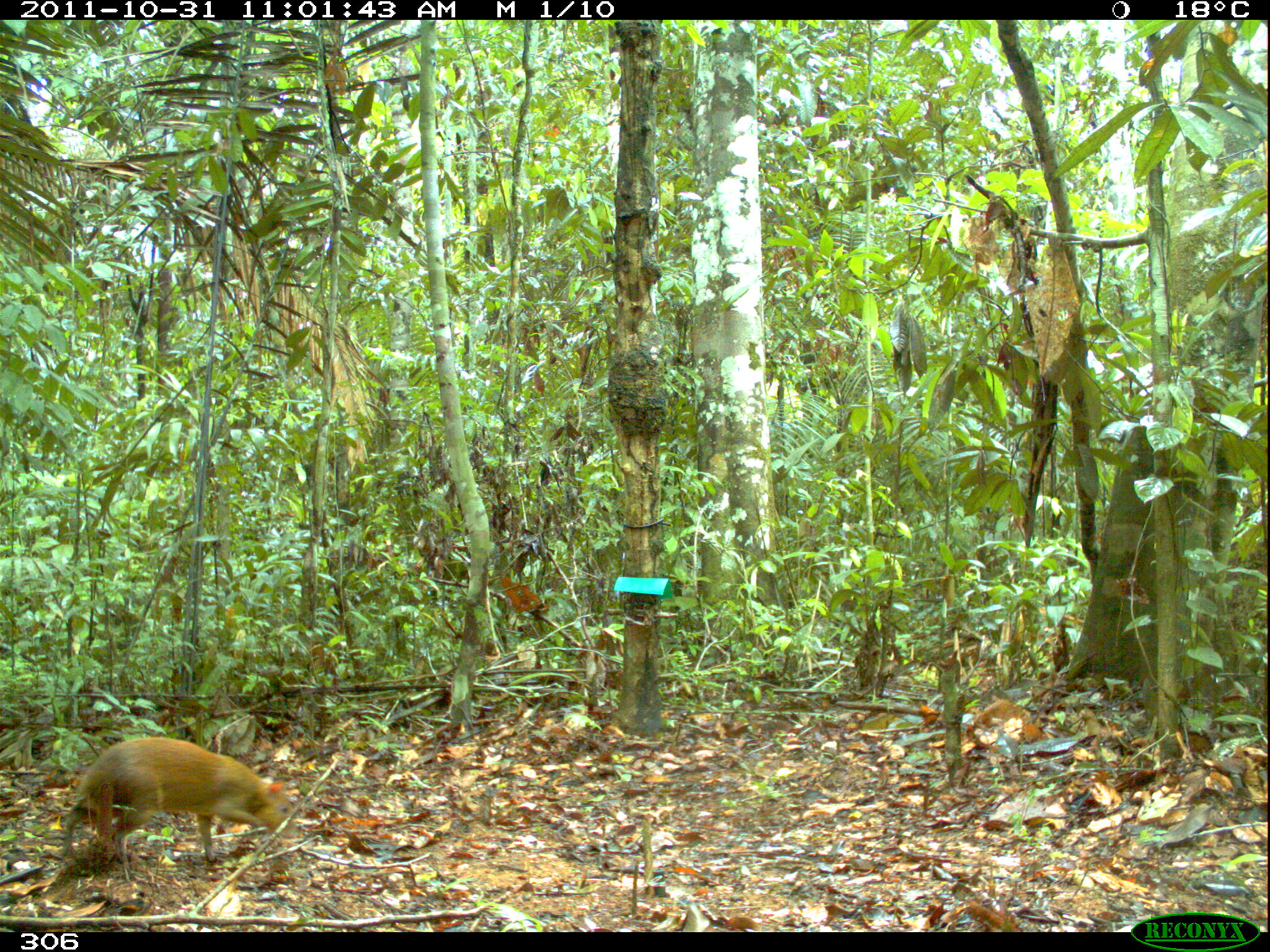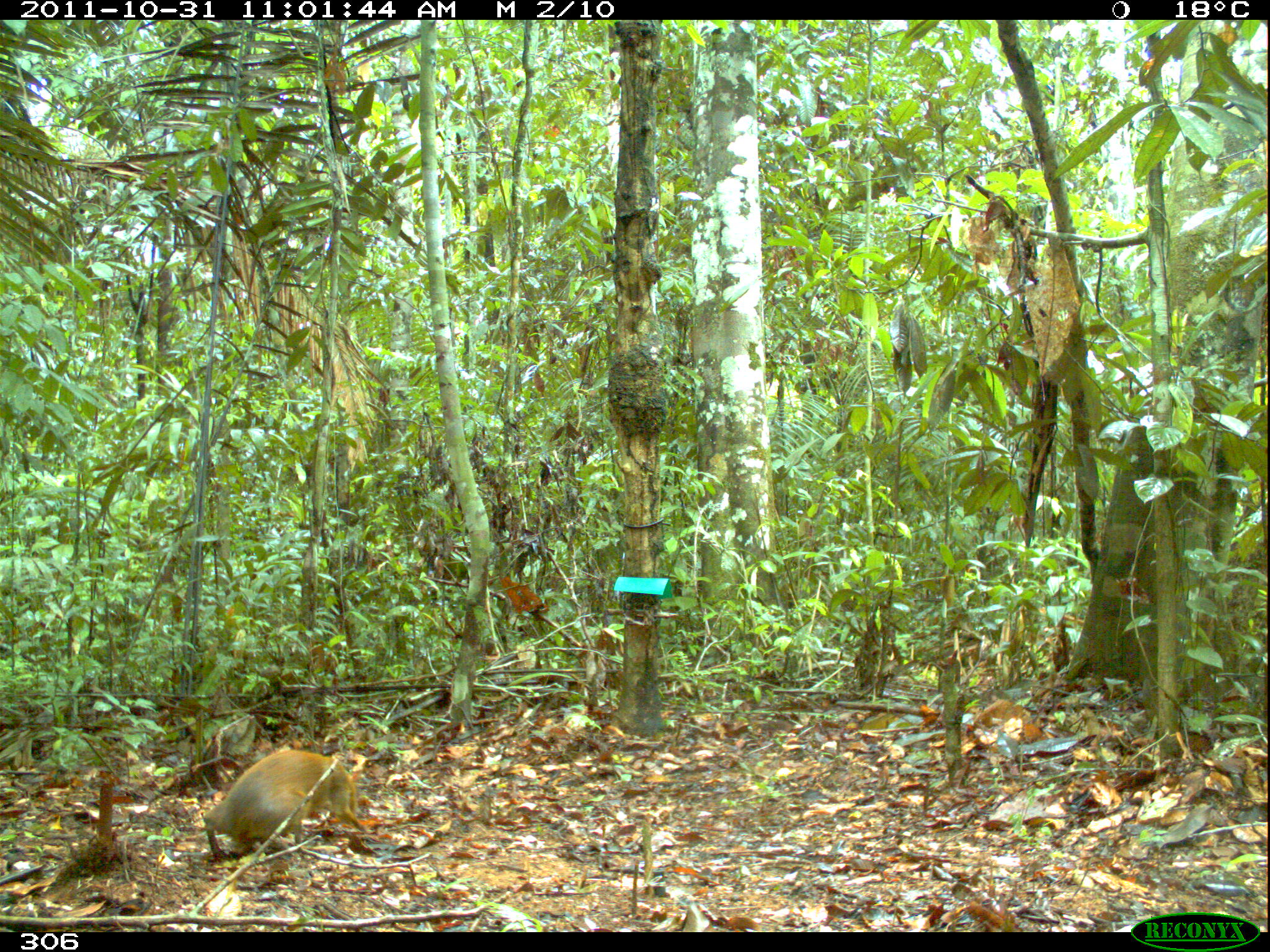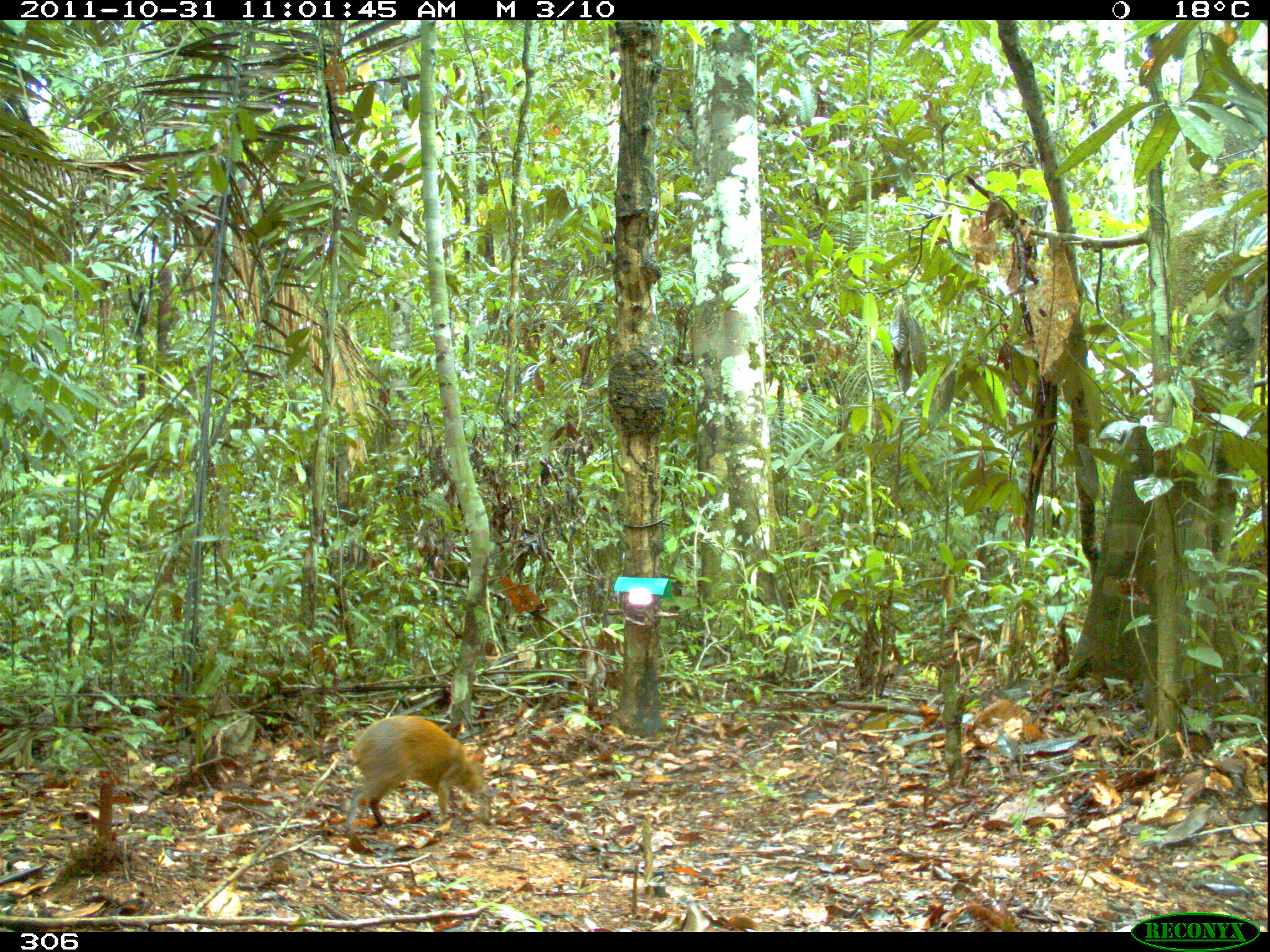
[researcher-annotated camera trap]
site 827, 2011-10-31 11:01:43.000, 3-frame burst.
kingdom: Animalia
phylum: Chordata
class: Mammalia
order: Rodentia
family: Dasyproctidae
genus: Dasyprocta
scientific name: Dasyprocta punctata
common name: central american agouti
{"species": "Dasyprocta punctata (central american agouti)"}